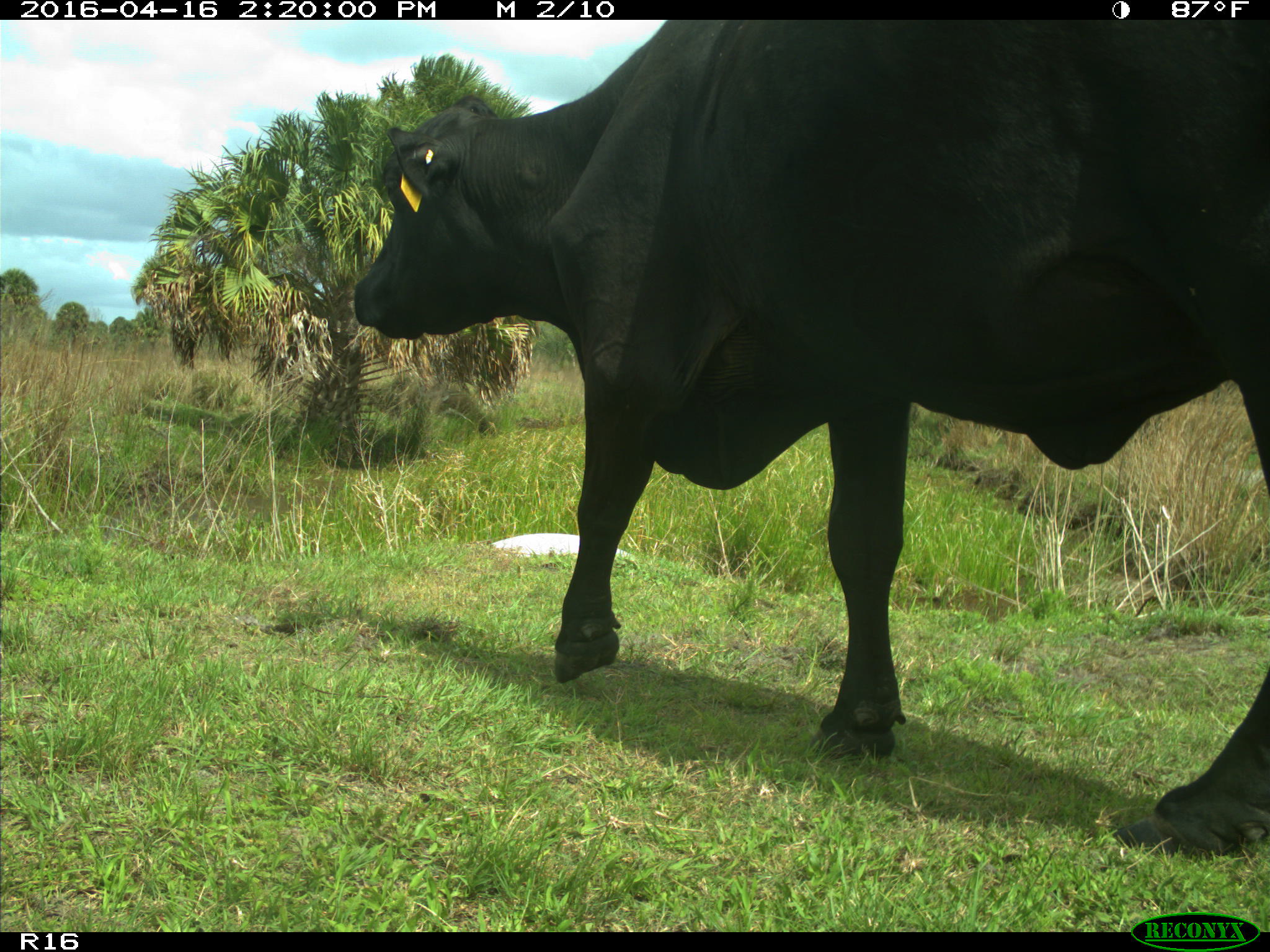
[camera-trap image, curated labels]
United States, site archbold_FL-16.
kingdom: Animalia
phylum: Chordata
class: Mammalia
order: Artiodactyla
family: Bovidae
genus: Bos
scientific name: Bos taurus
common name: domestic cow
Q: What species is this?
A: Bos taurus (domestic cow).